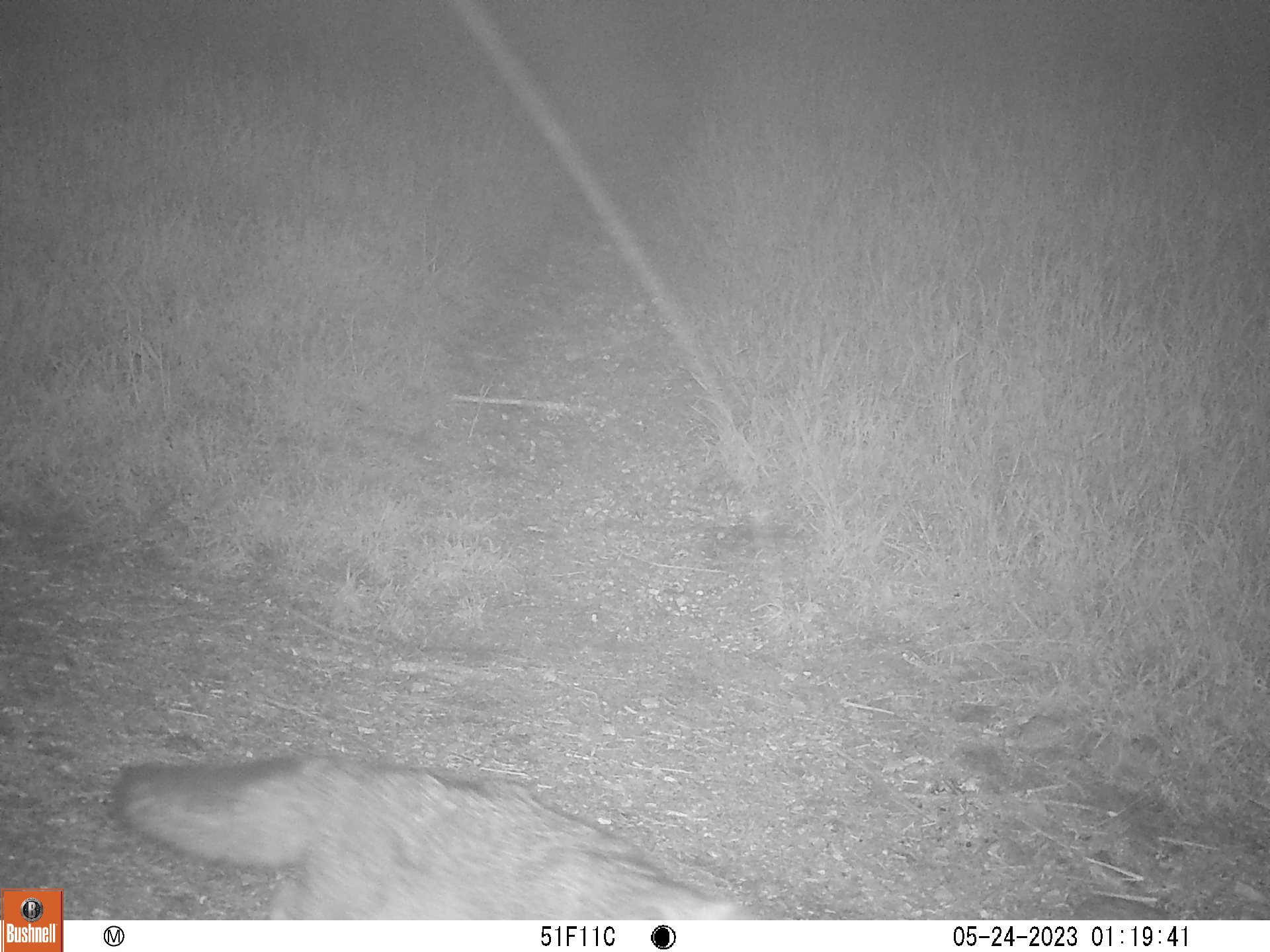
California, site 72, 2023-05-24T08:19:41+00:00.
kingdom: Animalia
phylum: Chordata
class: Mammalia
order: Carnivora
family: Canidae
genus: Urocyon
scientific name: Urocyon cinereoargenteus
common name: gray fox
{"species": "gray fox (Urocyon cinereoargenteus)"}